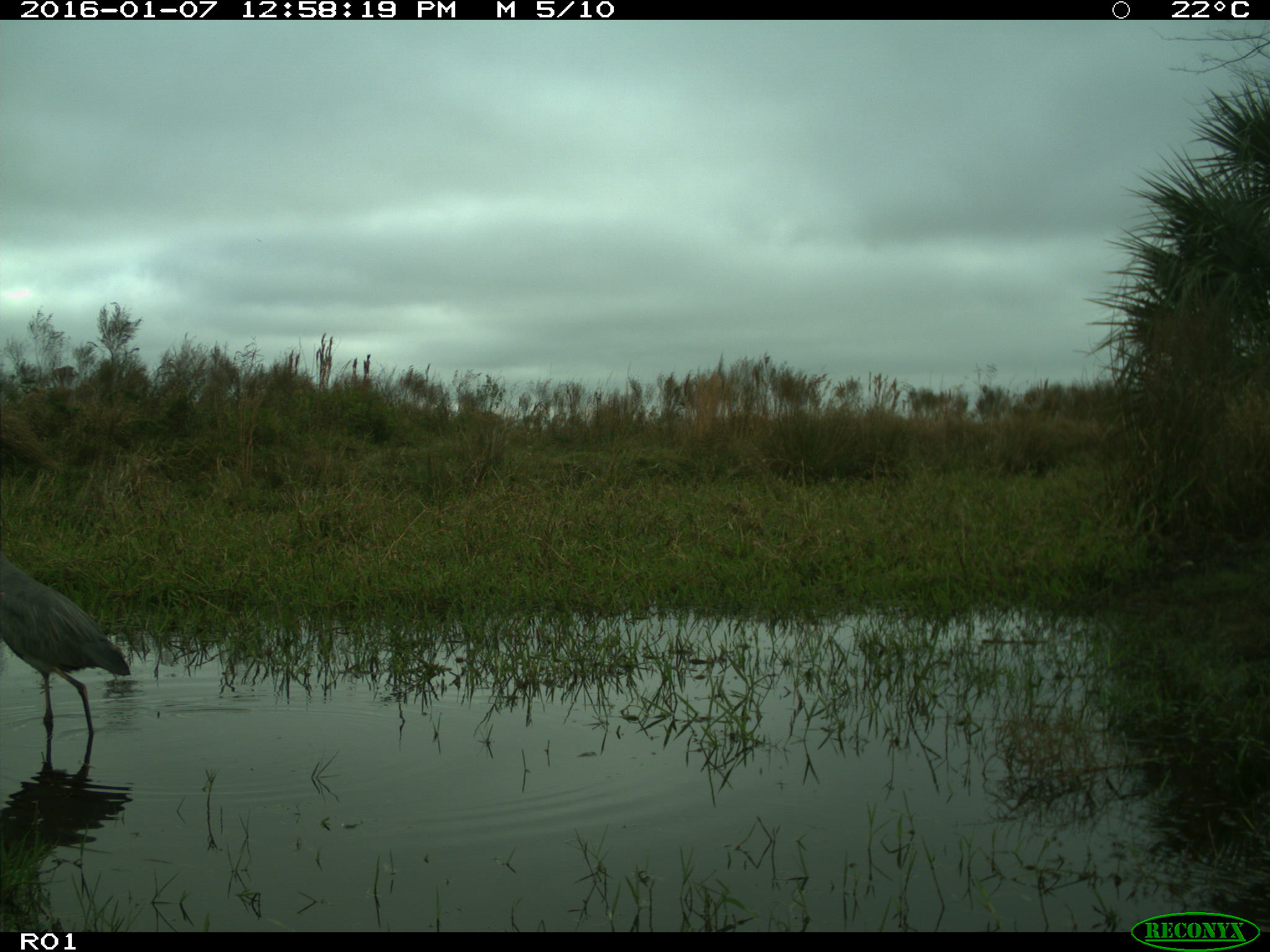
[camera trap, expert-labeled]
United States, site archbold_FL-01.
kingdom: Animalia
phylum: Chordata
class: Aves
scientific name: Aves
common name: birds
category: unidentified bird